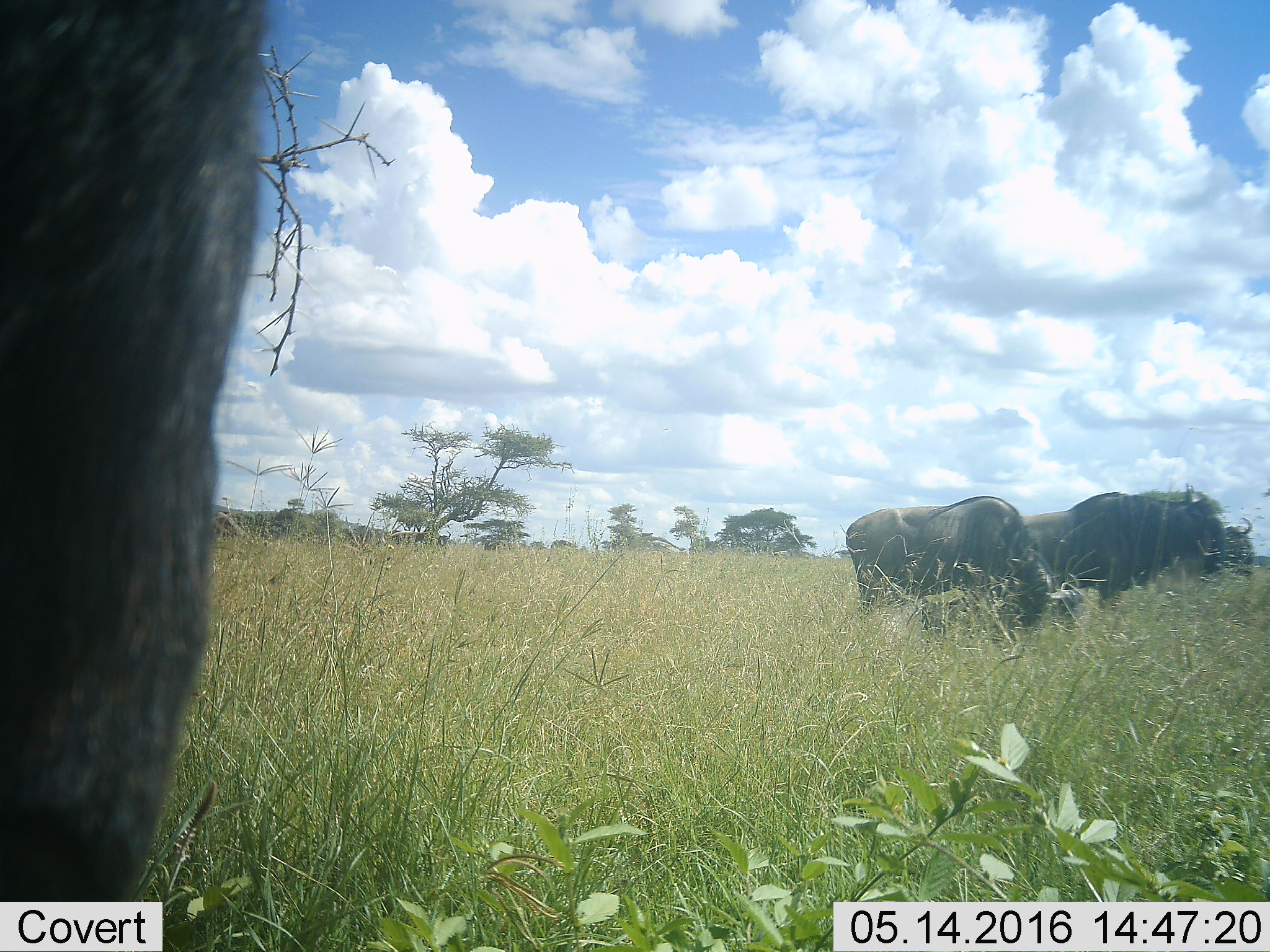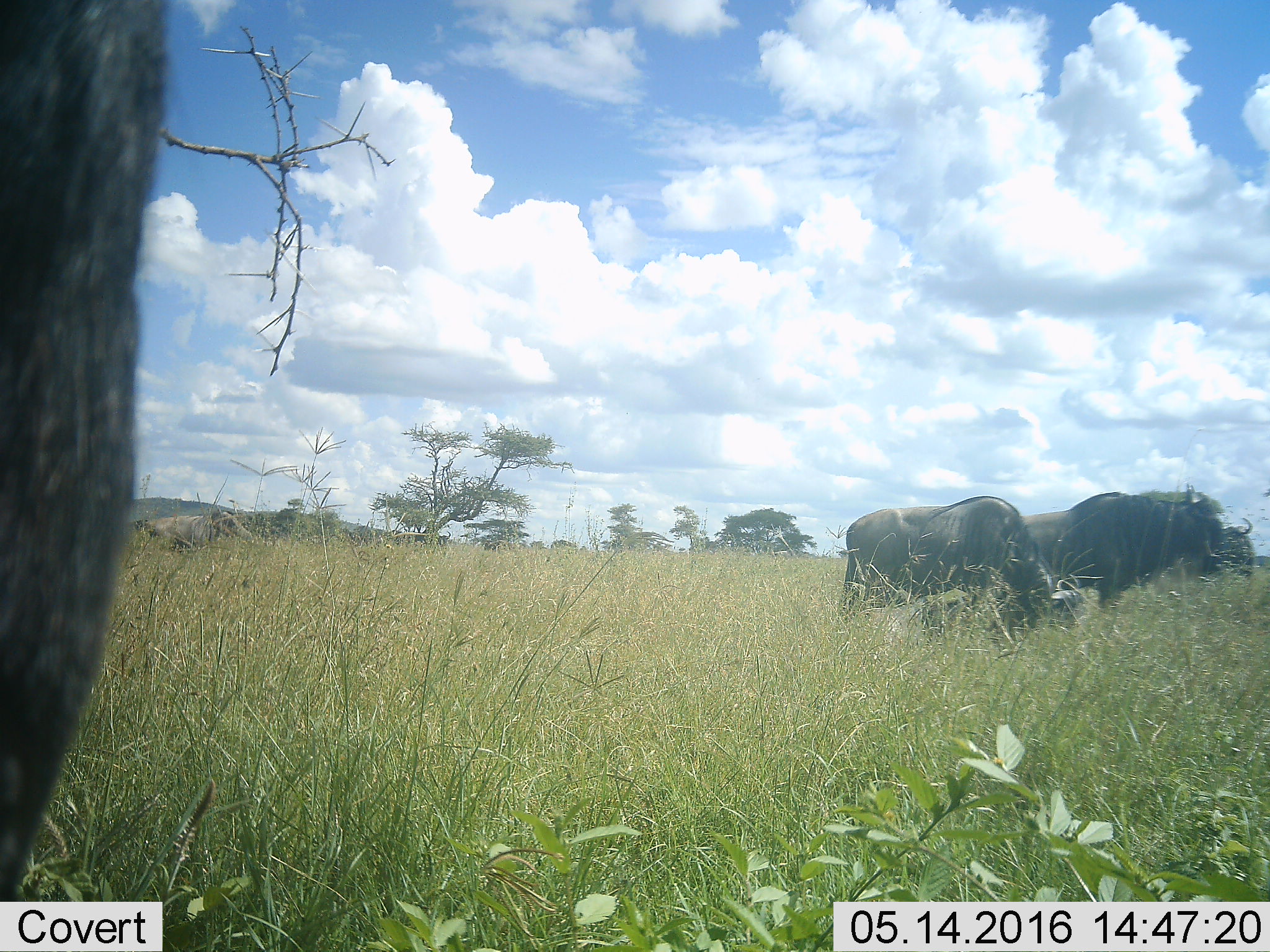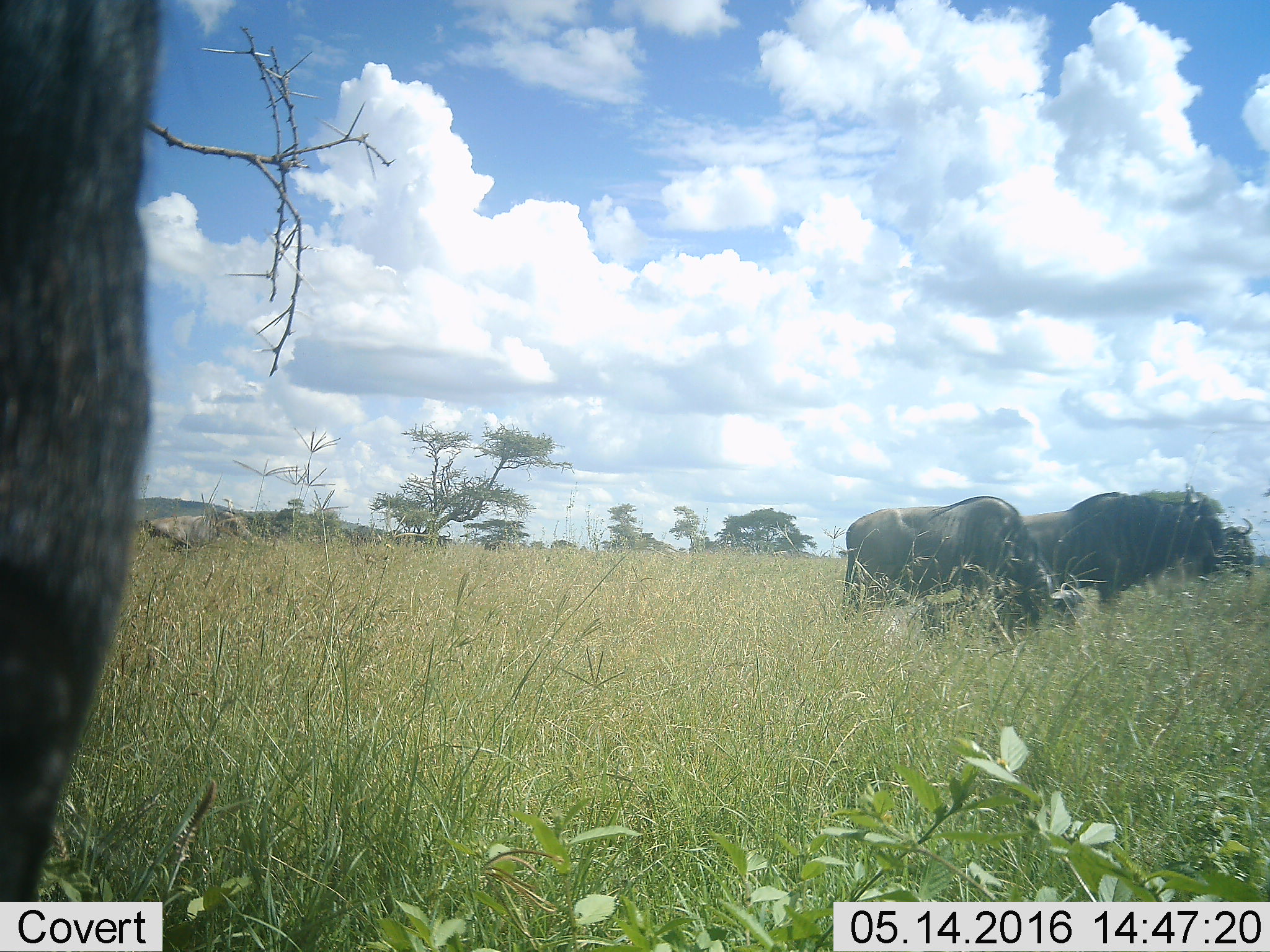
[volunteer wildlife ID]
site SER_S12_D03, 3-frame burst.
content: unidentified animal